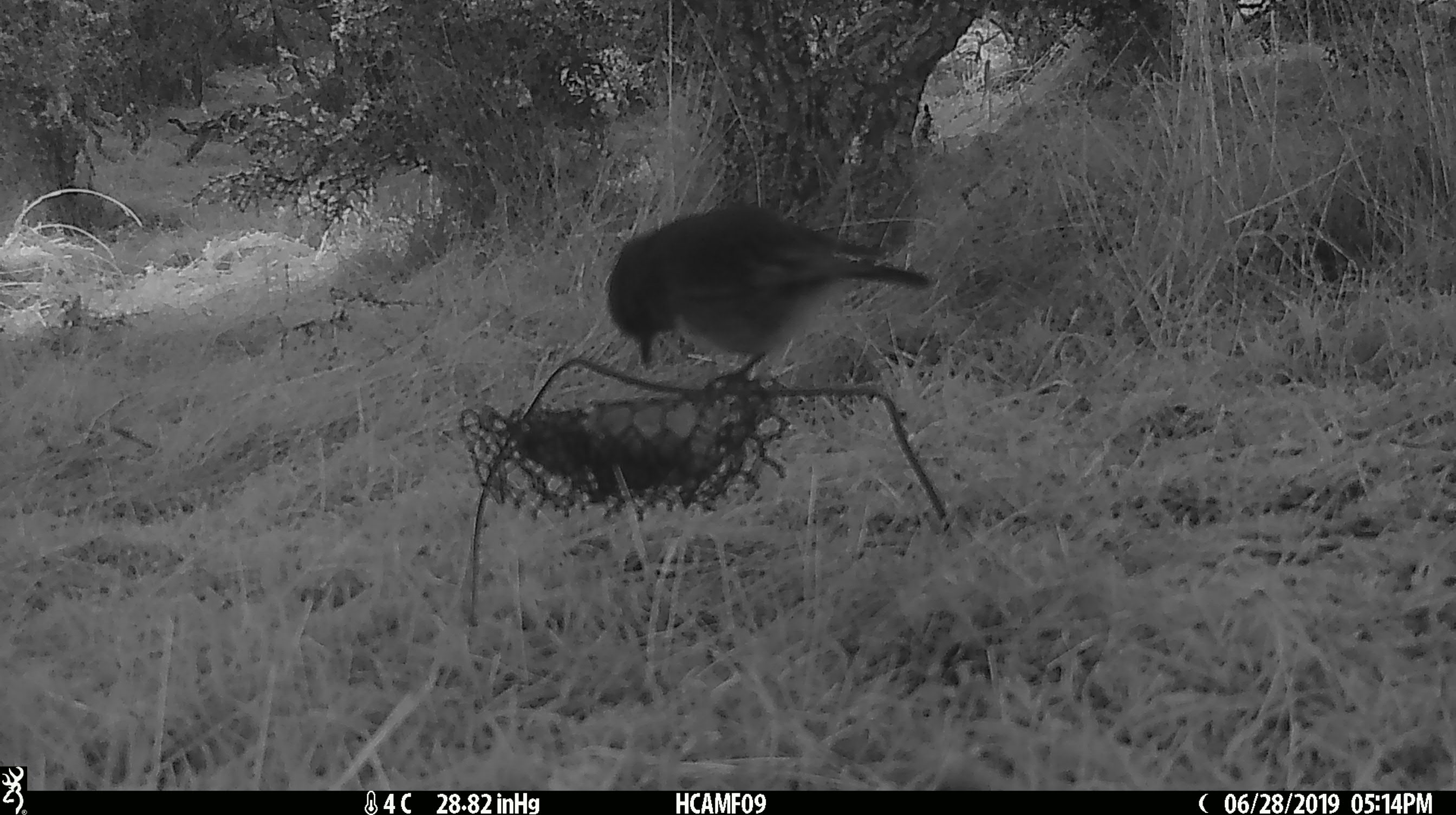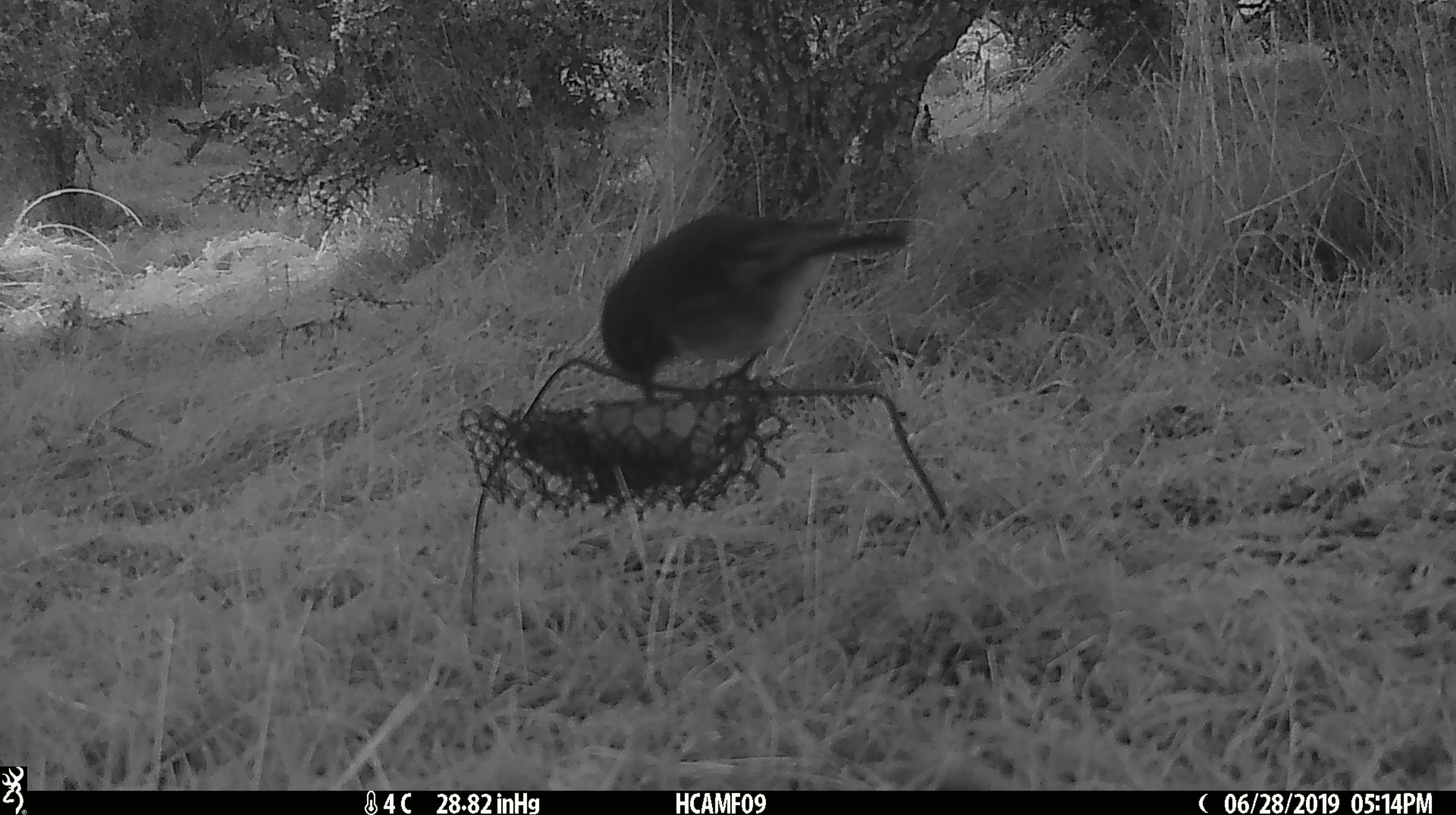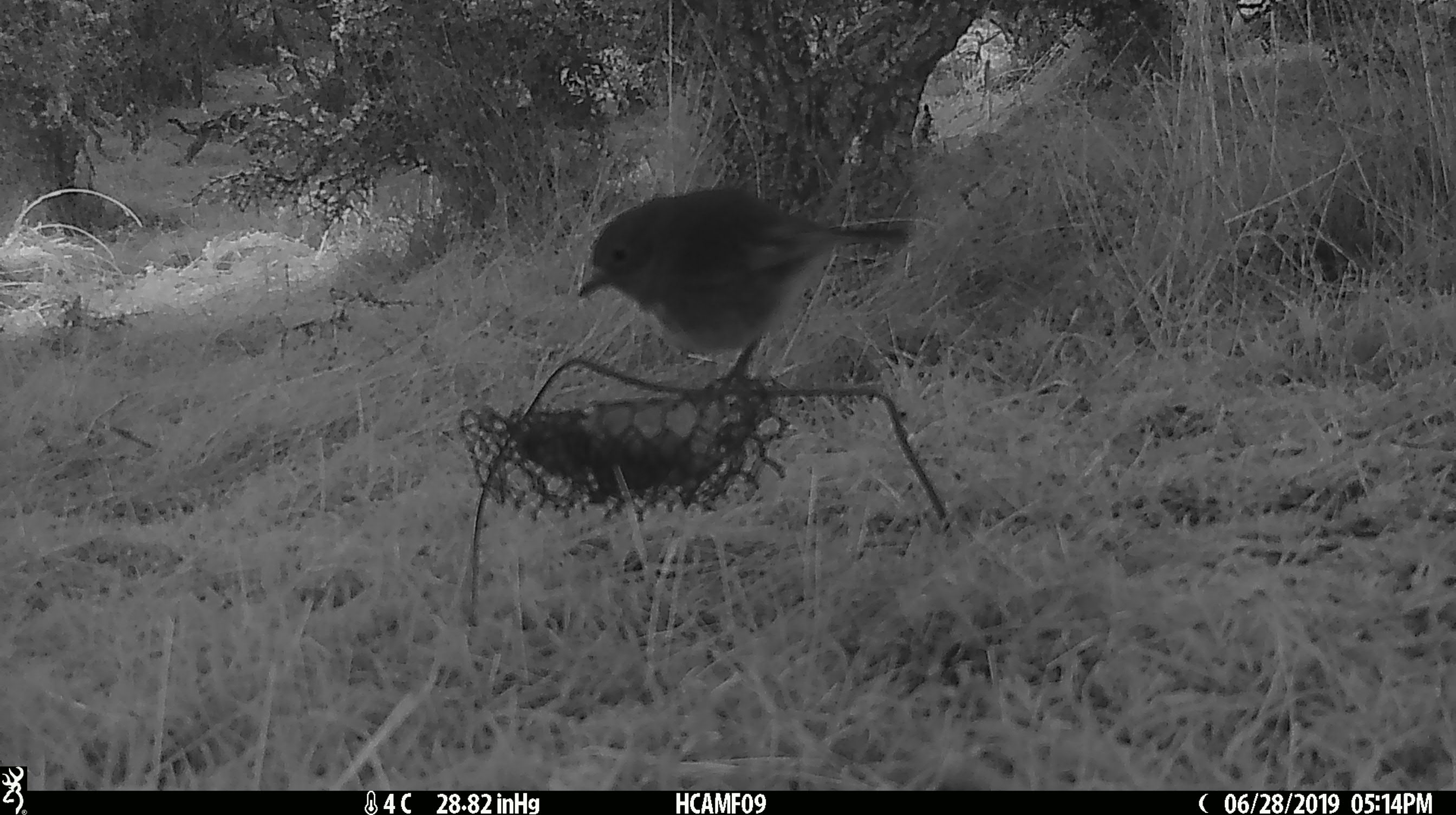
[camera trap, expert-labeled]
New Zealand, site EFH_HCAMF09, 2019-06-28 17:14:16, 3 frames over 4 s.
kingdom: Animalia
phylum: Chordata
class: Aves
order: Passeriformes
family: Petroicidae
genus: Petroica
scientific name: Petroica australis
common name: new zealand robin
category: robin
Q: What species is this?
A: Robin (new zealand robin) (Petroica australis).